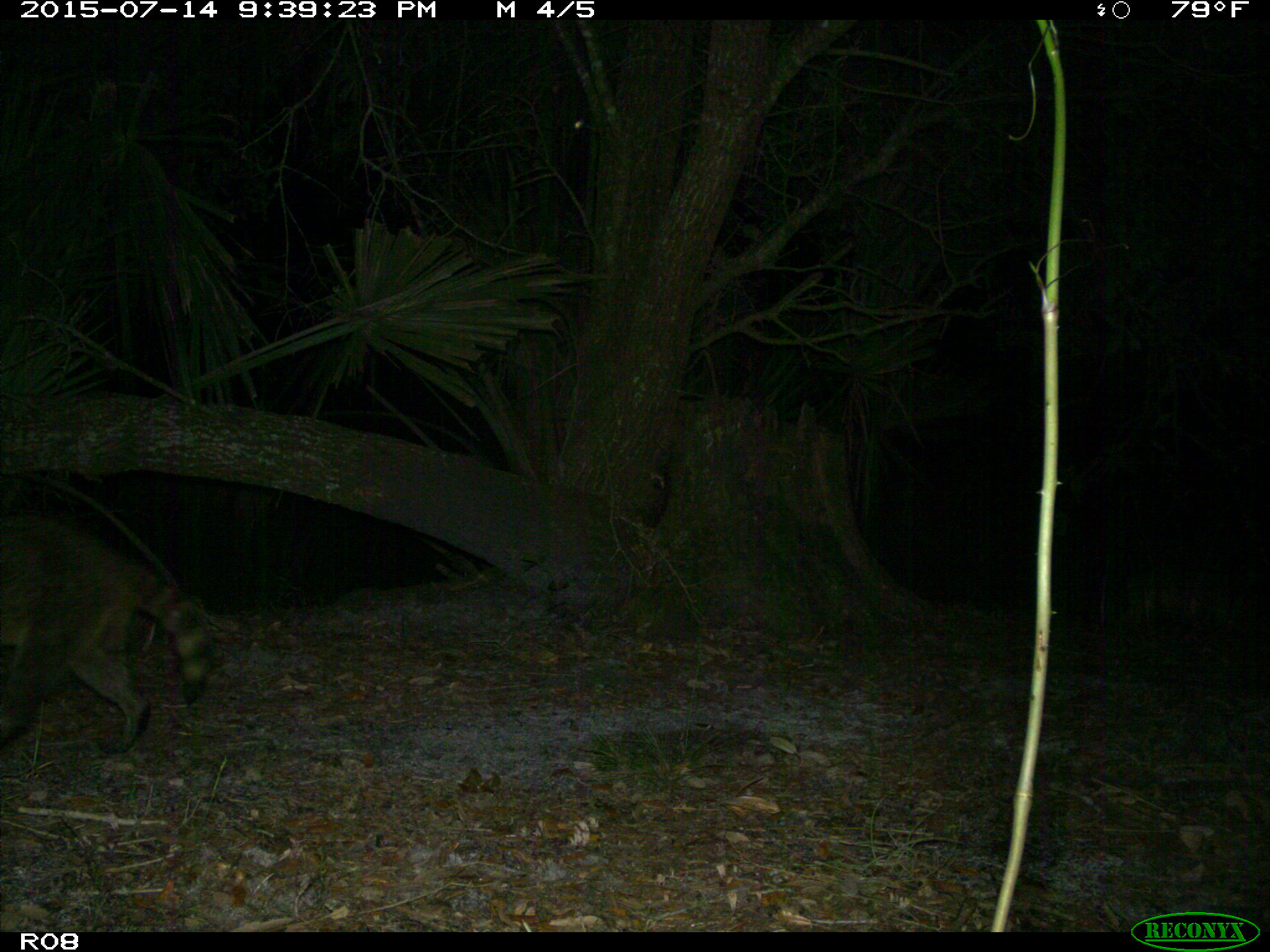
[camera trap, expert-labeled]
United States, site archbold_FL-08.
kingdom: Animalia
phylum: Chordata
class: Mammalia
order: Carnivora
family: Procyonidae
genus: Procyon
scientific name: Procyon lotor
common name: common raccoon